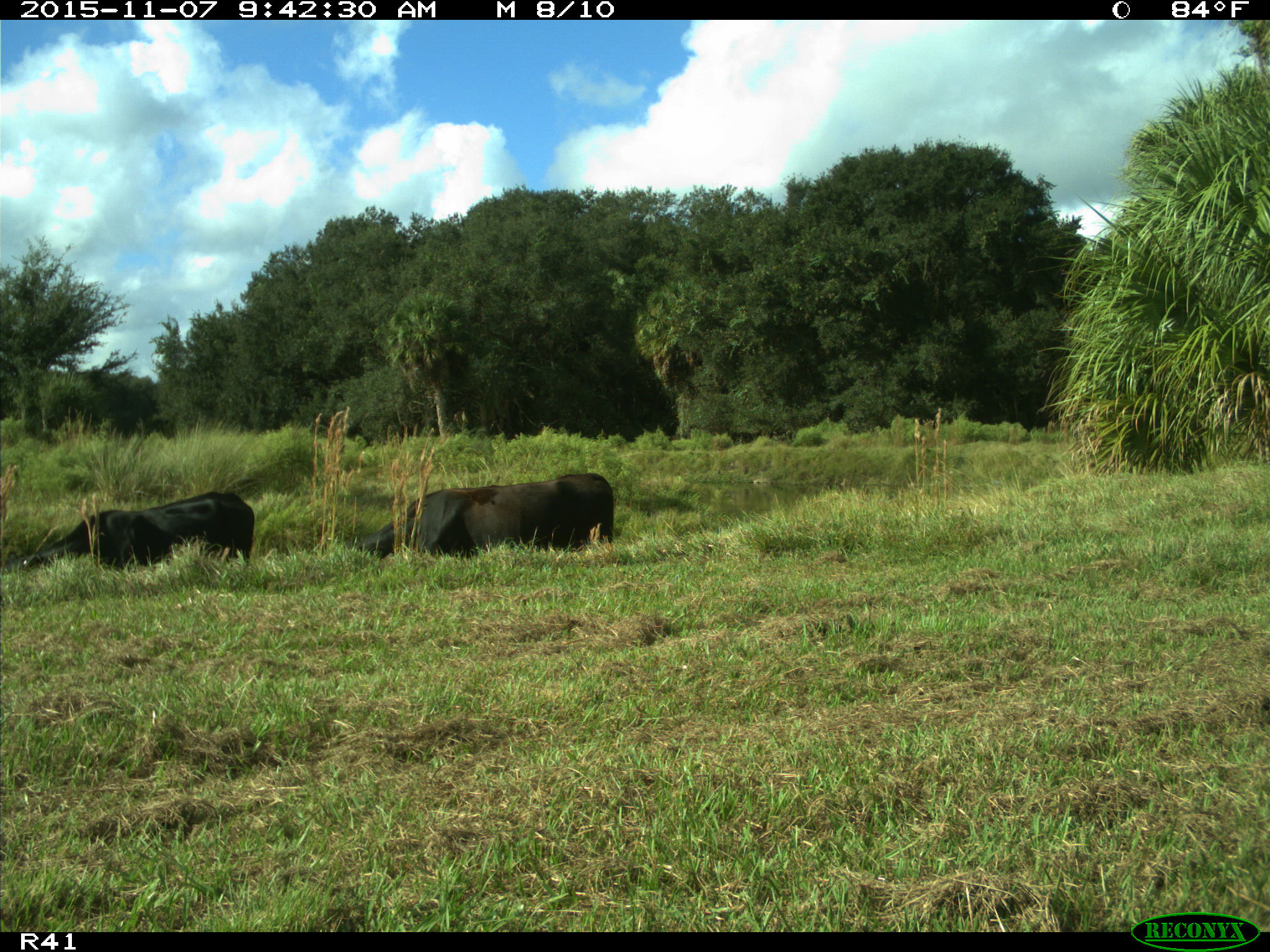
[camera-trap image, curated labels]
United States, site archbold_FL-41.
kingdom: Animalia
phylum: Chordata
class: Mammalia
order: Artiodactyla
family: Bovidae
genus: Bos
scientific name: Bos taurus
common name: domestic cow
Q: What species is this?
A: Bos taurus (domestic cow).